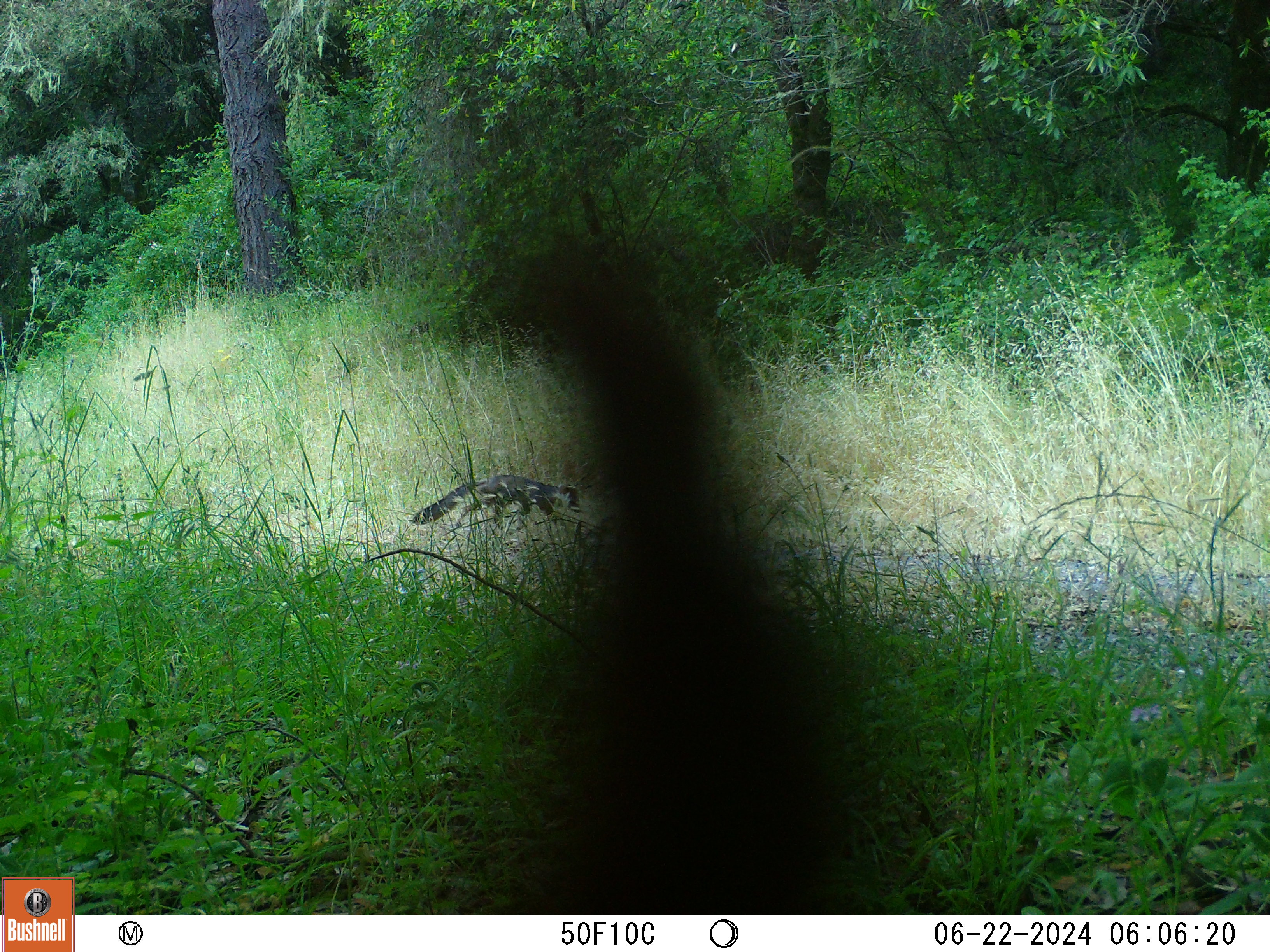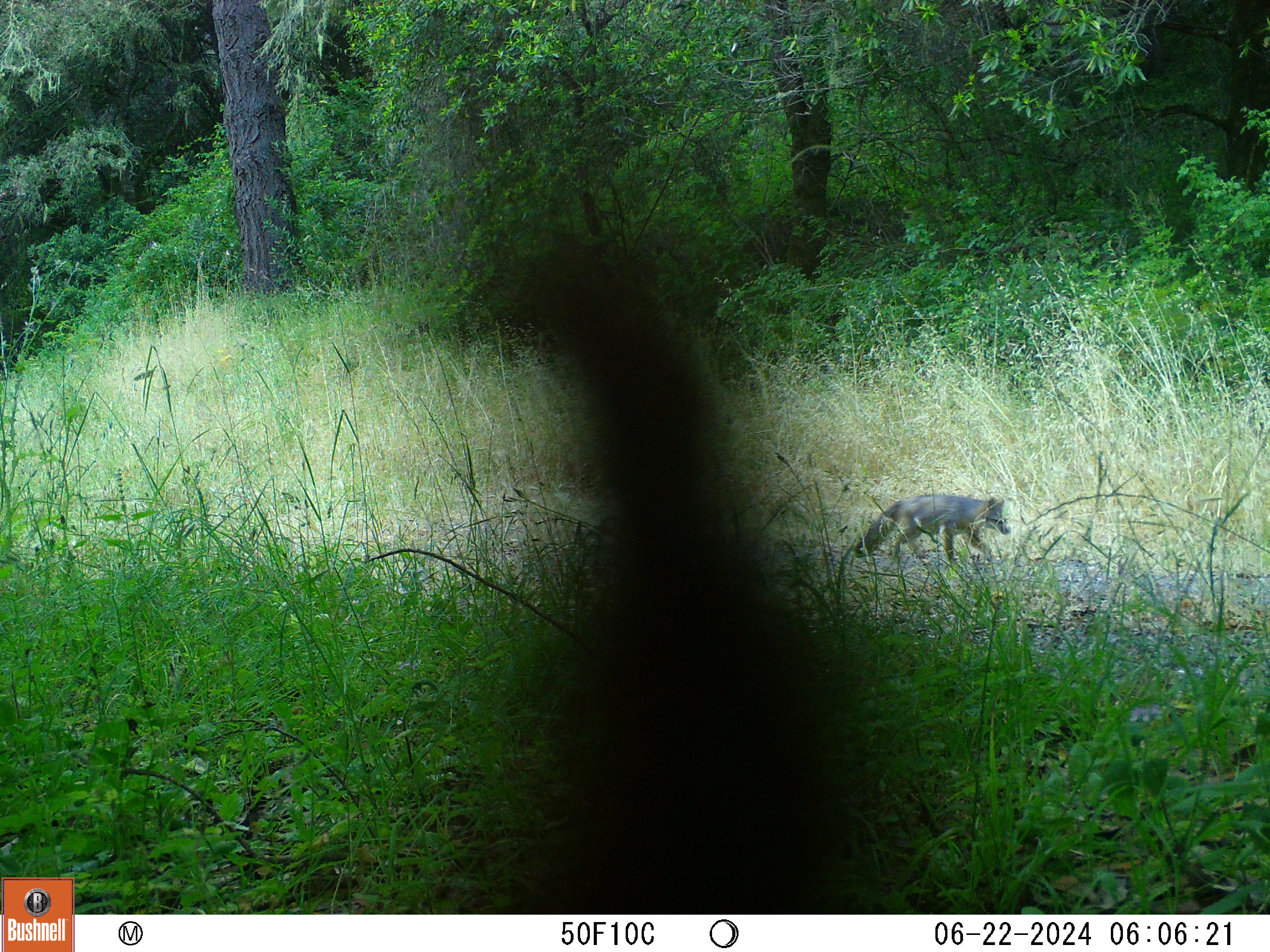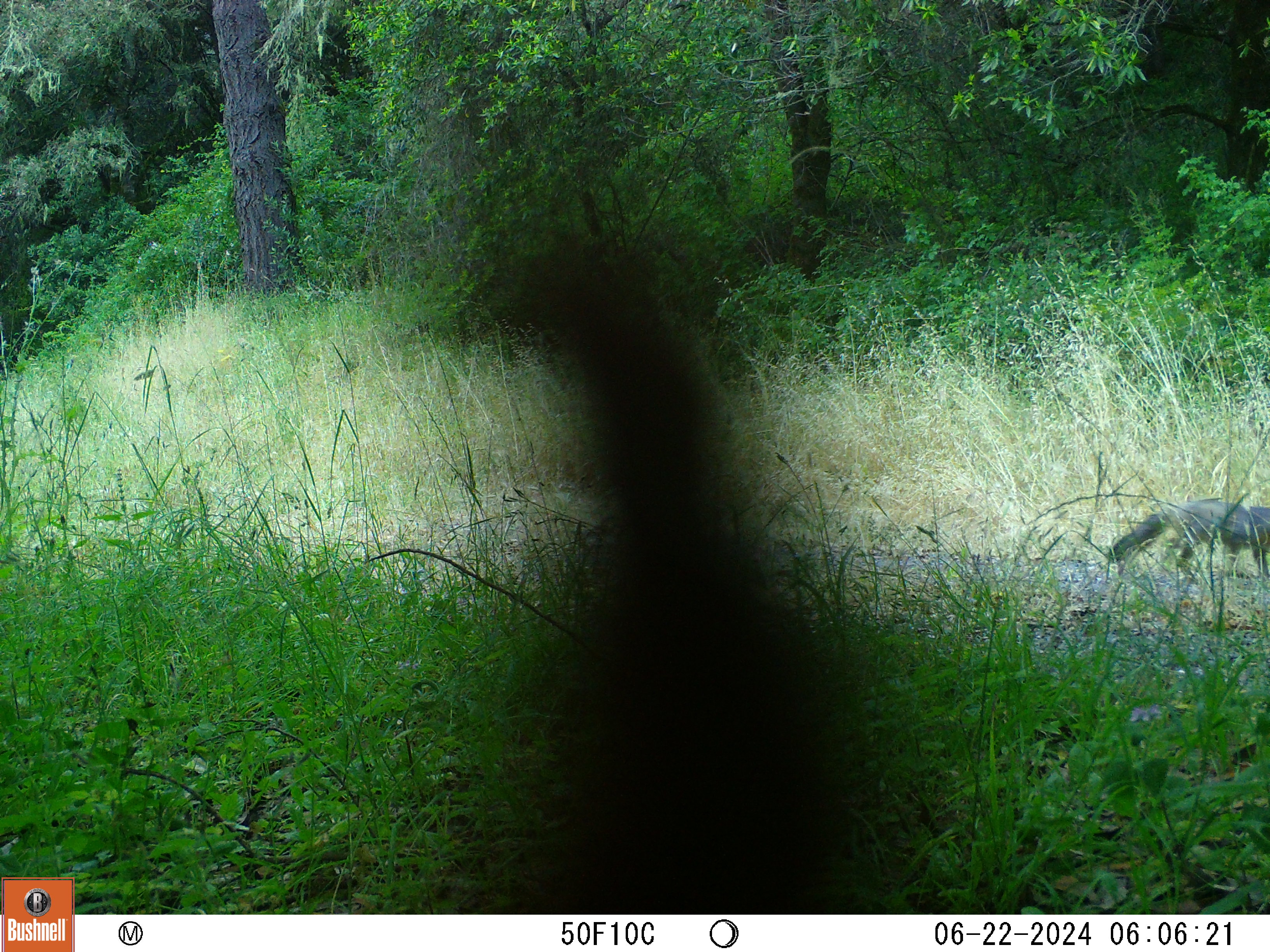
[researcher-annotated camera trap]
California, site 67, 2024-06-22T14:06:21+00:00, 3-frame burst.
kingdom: Animalia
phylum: Chordata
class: Mammalia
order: Carnivora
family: Canidae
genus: Urocyon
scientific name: Urocyon cinereoargenteus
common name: gray fox